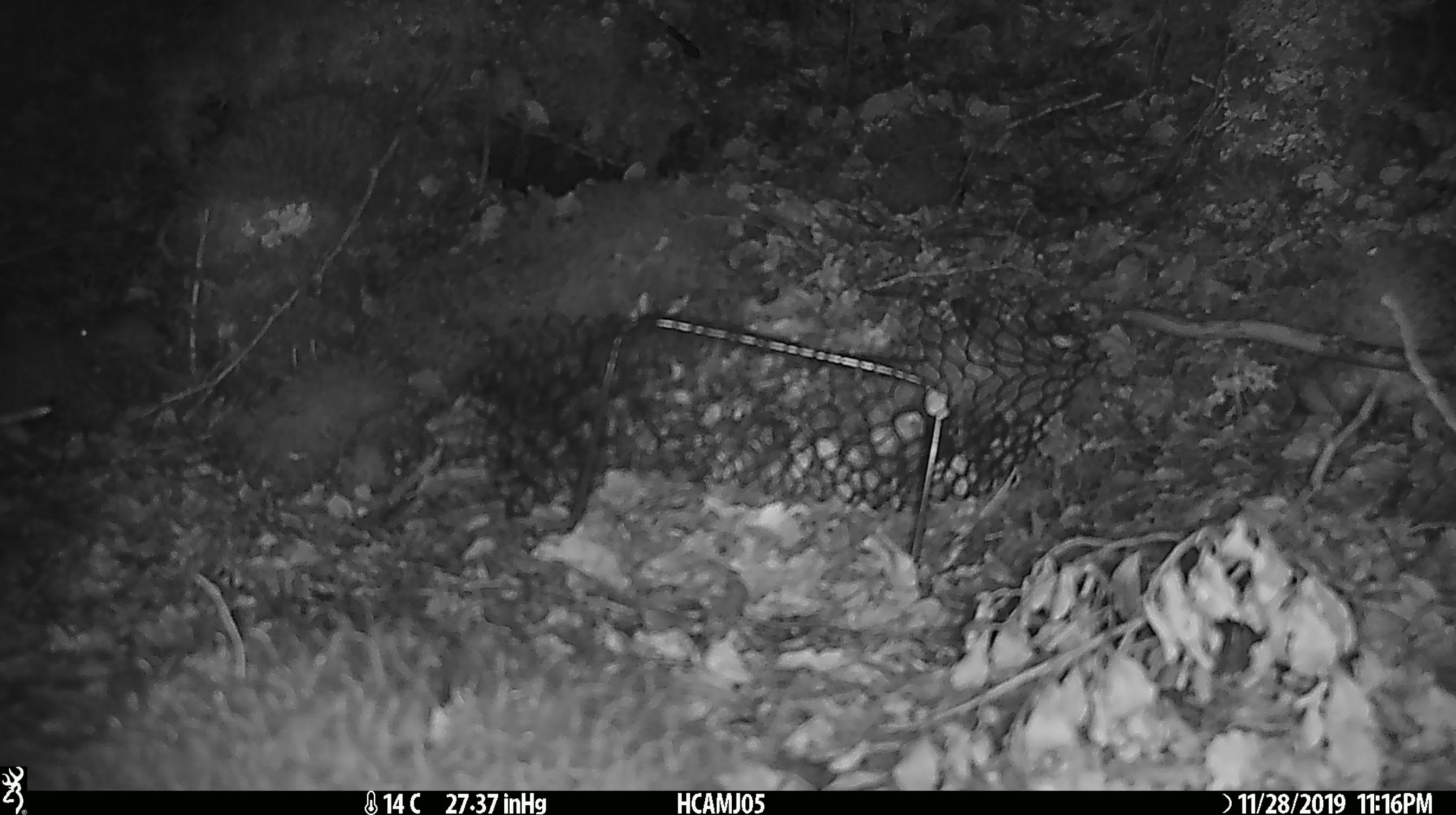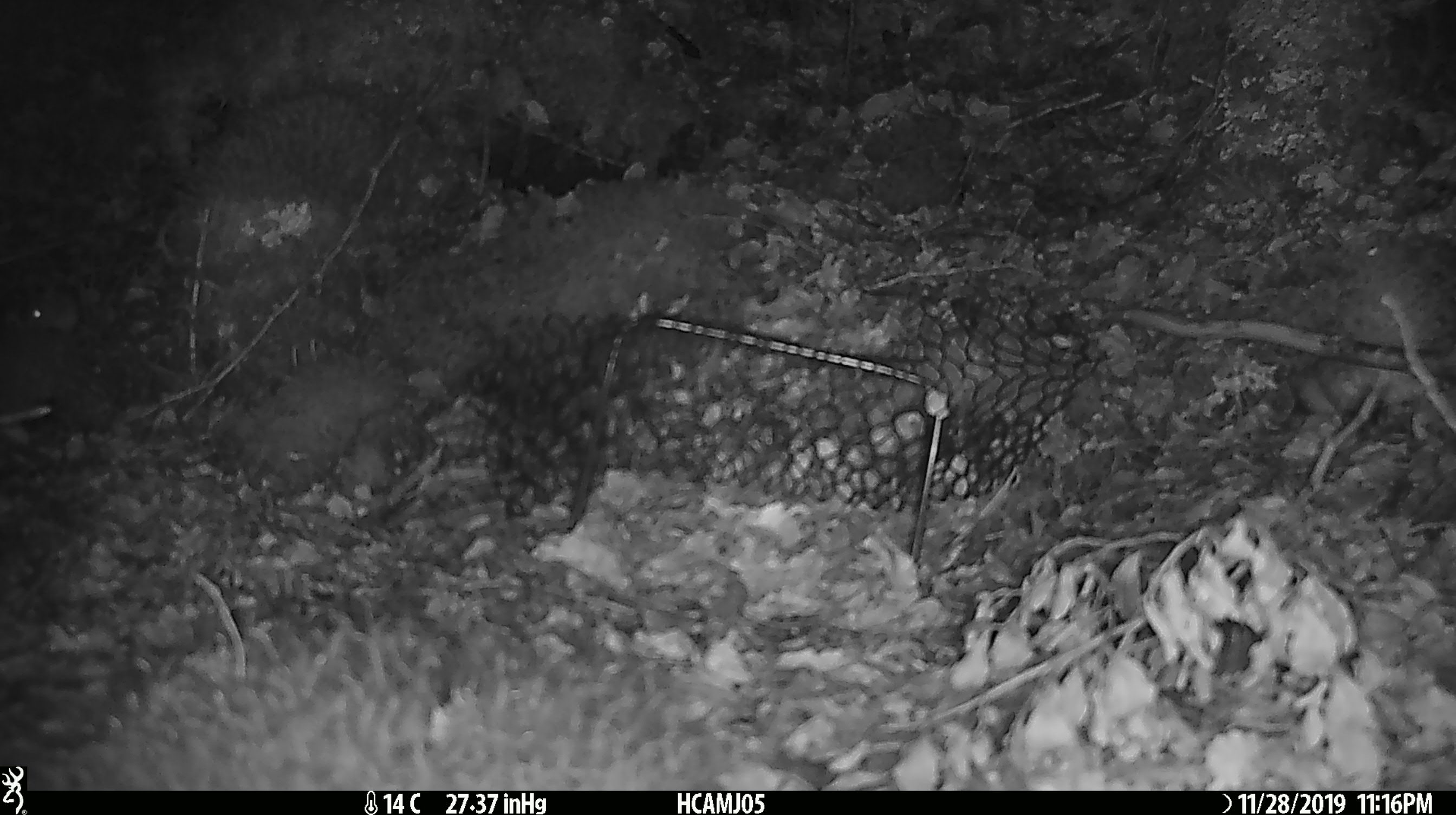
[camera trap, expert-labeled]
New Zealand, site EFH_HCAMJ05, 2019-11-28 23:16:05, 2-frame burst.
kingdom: Animalia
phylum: Chordata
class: Mammalia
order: Rodentia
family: Muridae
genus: Mus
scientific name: Mus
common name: mouse